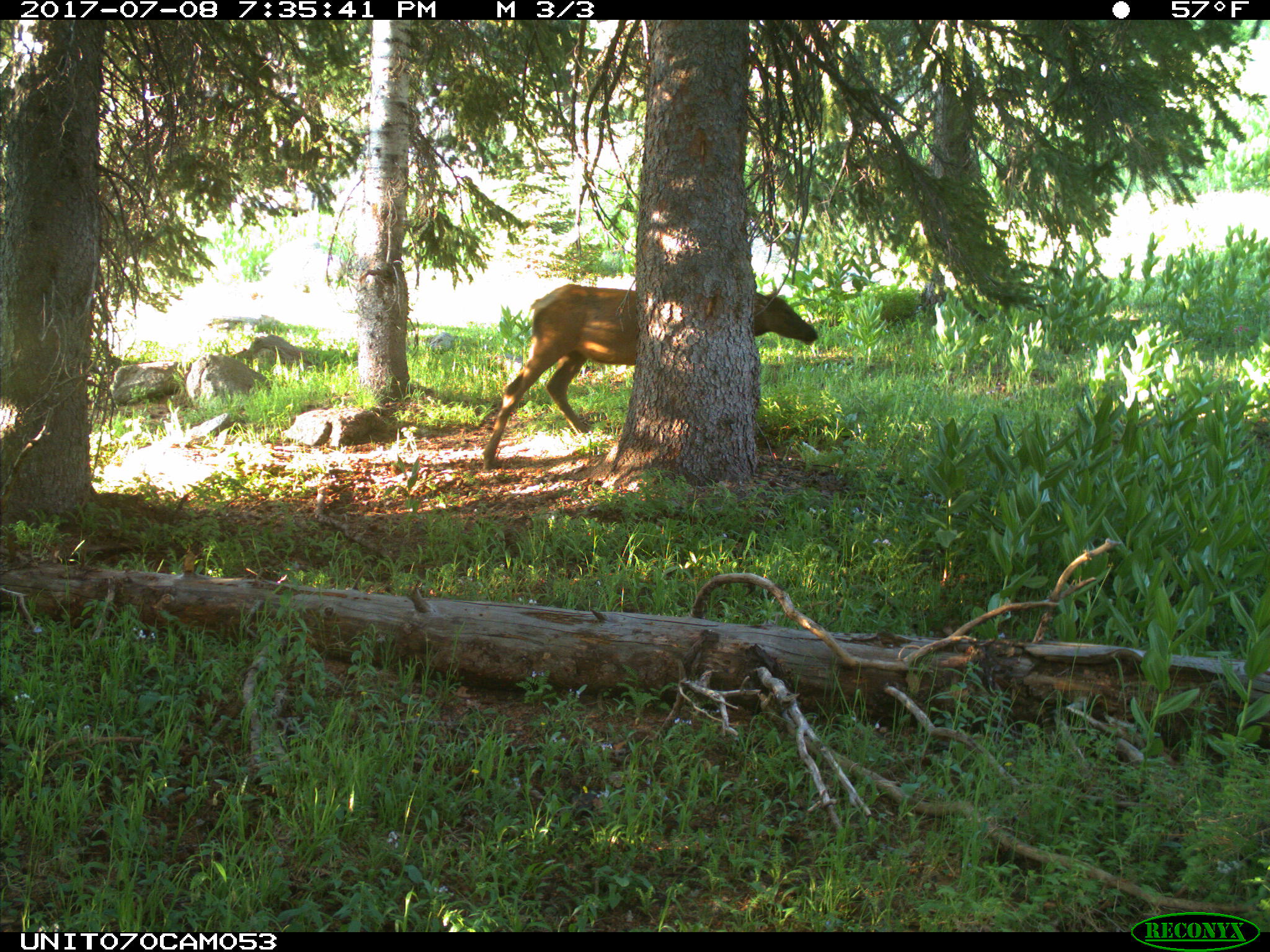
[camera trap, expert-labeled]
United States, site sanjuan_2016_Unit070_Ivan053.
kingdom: Animalia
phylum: Chordata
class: Mammalia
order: Artiodactyla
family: Cervidae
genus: Cervus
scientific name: Cervus elaphus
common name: red deer